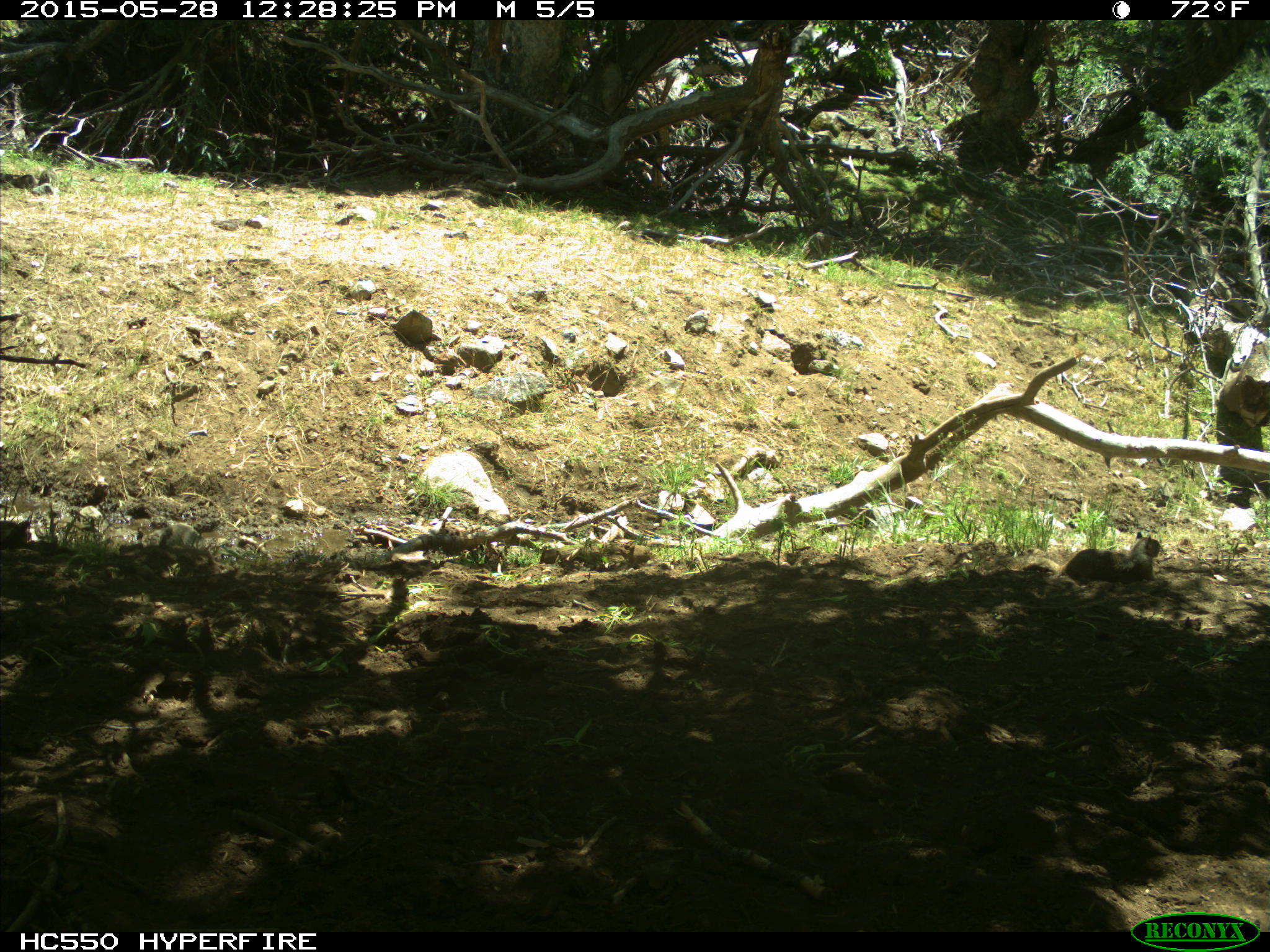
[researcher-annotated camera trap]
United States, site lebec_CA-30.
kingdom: Animalia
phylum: Chordata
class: Mammalia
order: Rodentia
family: Sciuridae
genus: Otospermophilus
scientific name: Otospermophilus beecheyi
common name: california ground squirrel